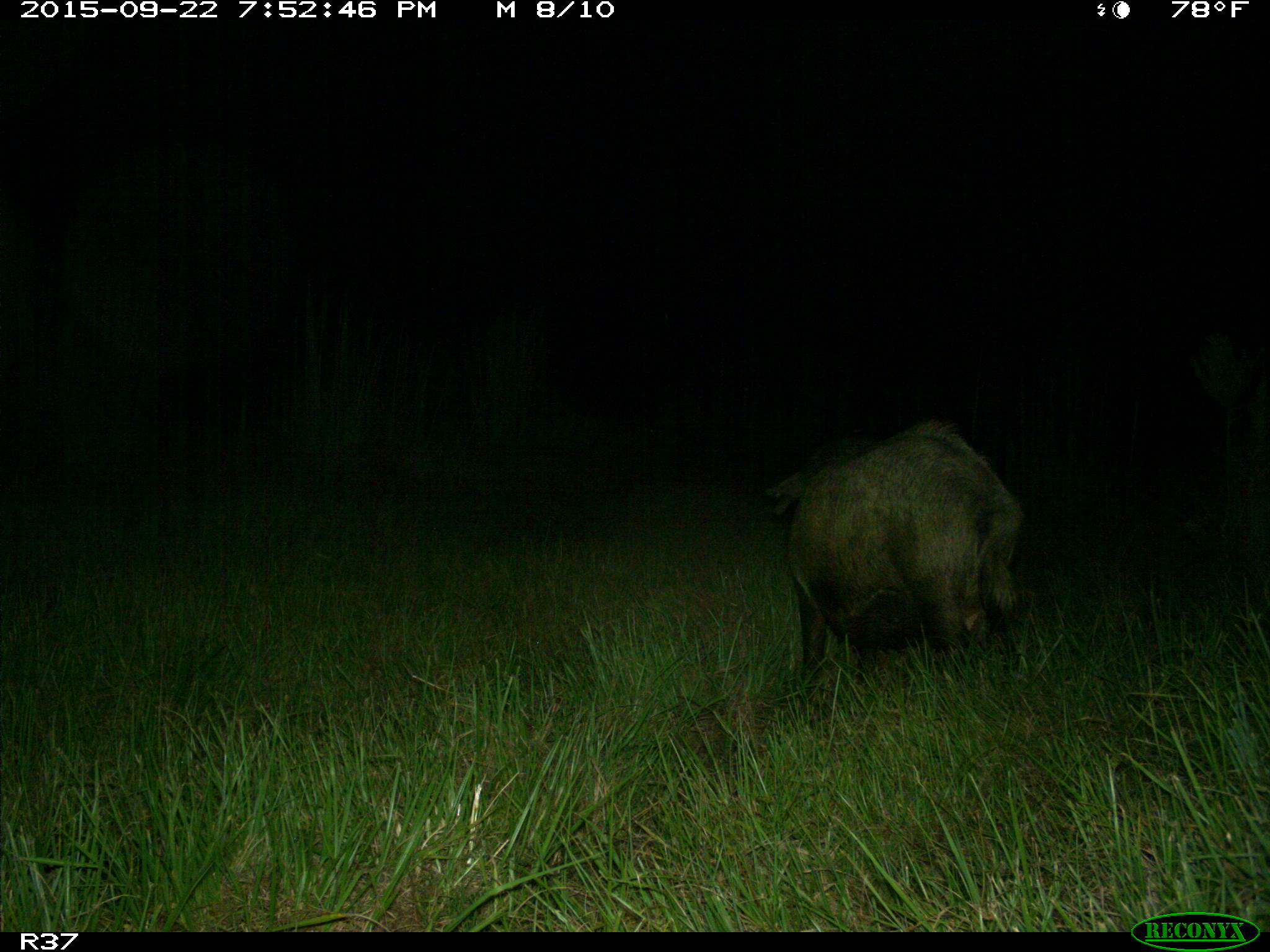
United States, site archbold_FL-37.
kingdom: Animalia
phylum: Chordata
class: Mammalia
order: Artiodactyla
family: Suidae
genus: Sus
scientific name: Sus scrofa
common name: wild boar